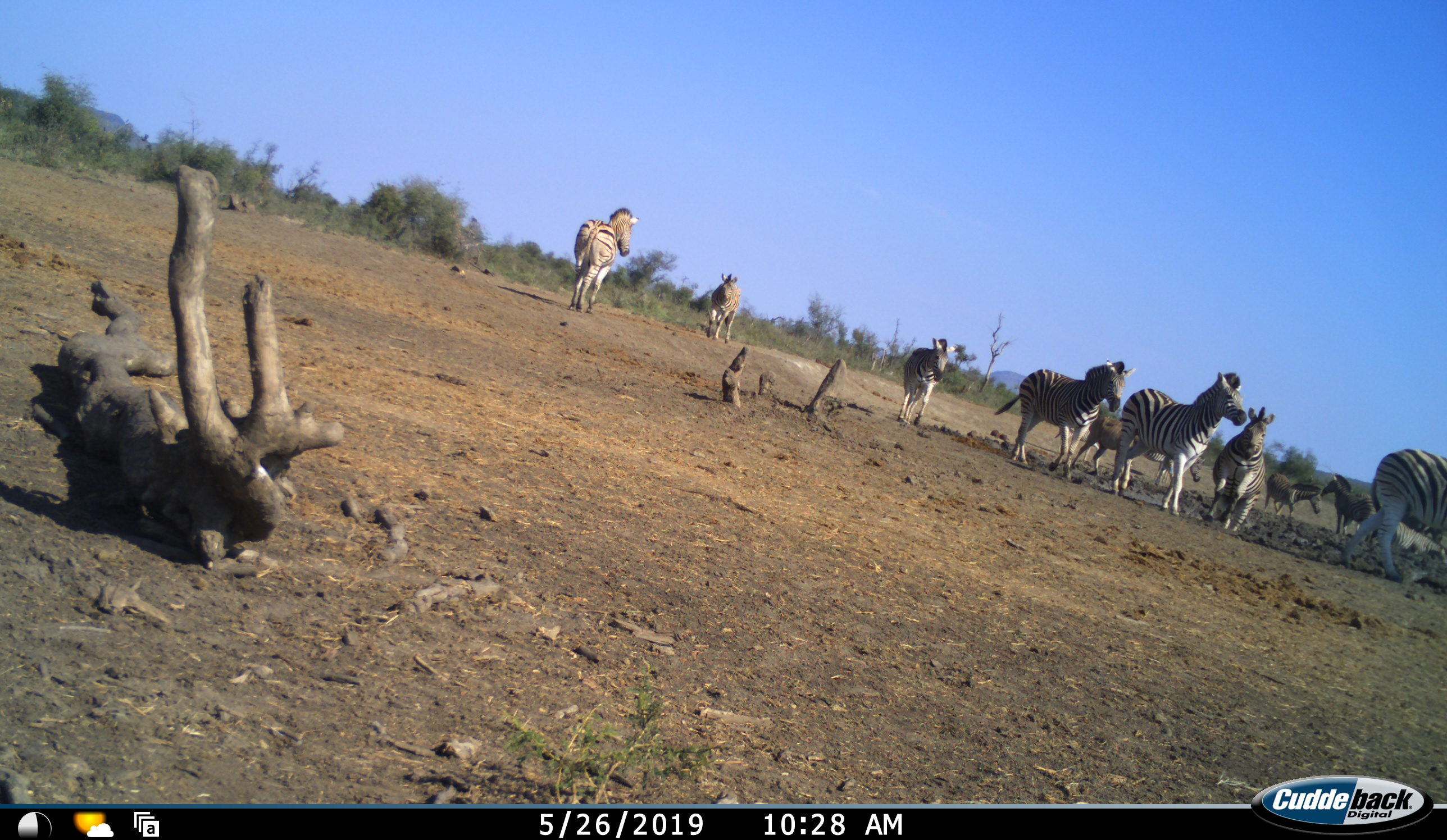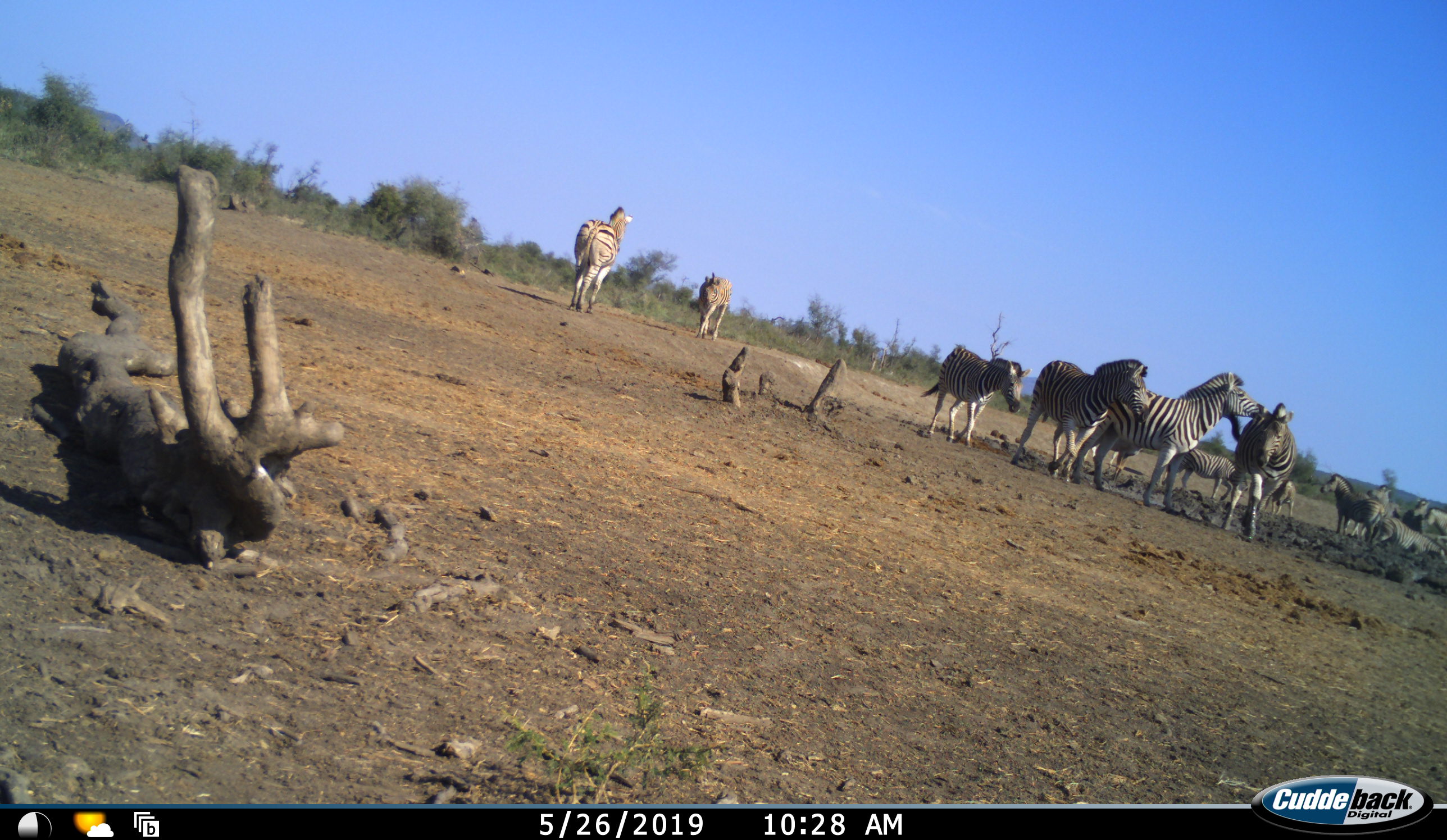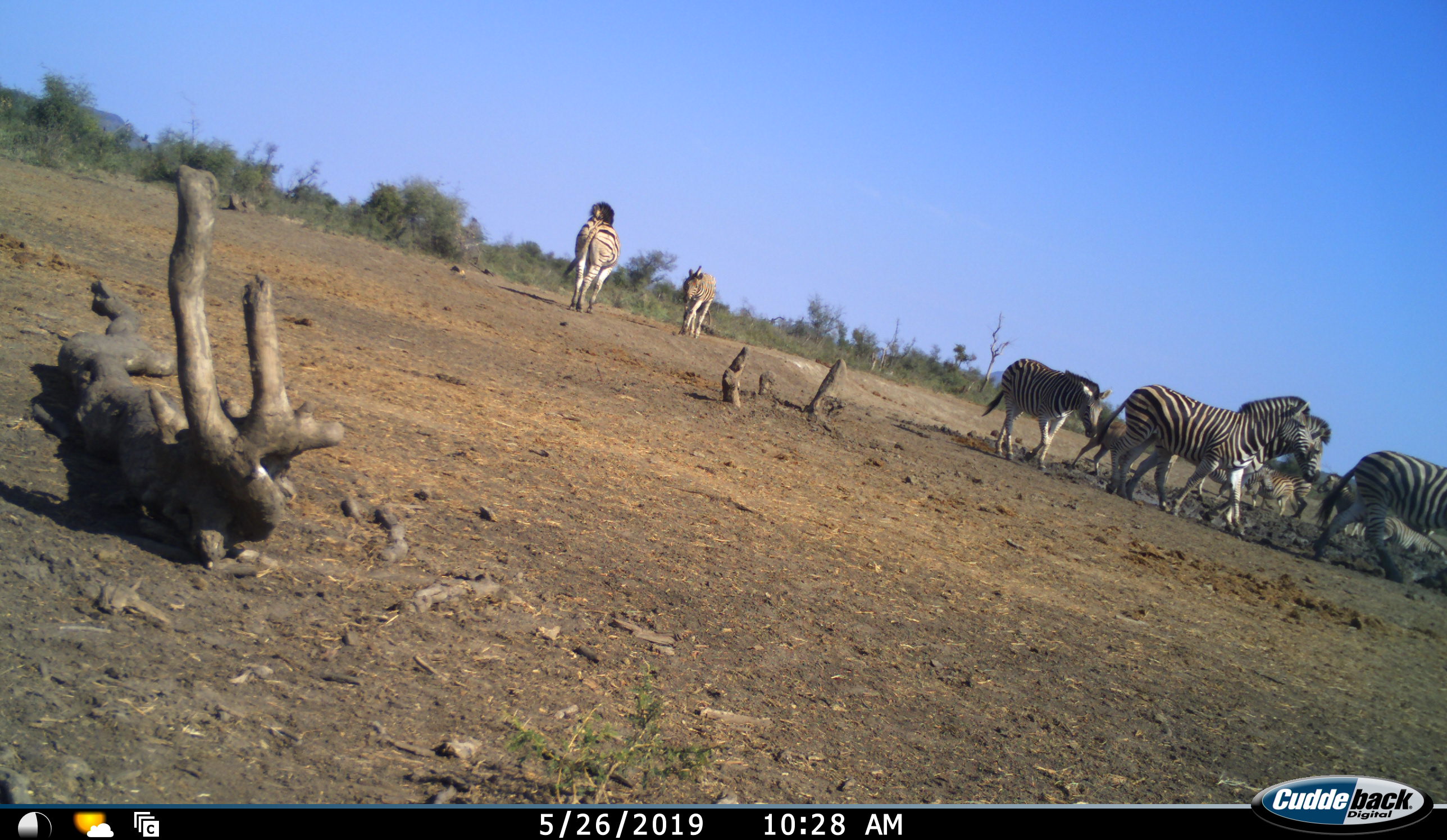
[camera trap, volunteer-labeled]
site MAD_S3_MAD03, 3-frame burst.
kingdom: Animalia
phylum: Chordata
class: Mammalia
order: Perissodactyla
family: Equidae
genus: Equus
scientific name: Equus quagga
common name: plains zebra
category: zebraplains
Zebraplains (plains zebra) (Equus quagga), count 11-50. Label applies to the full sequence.